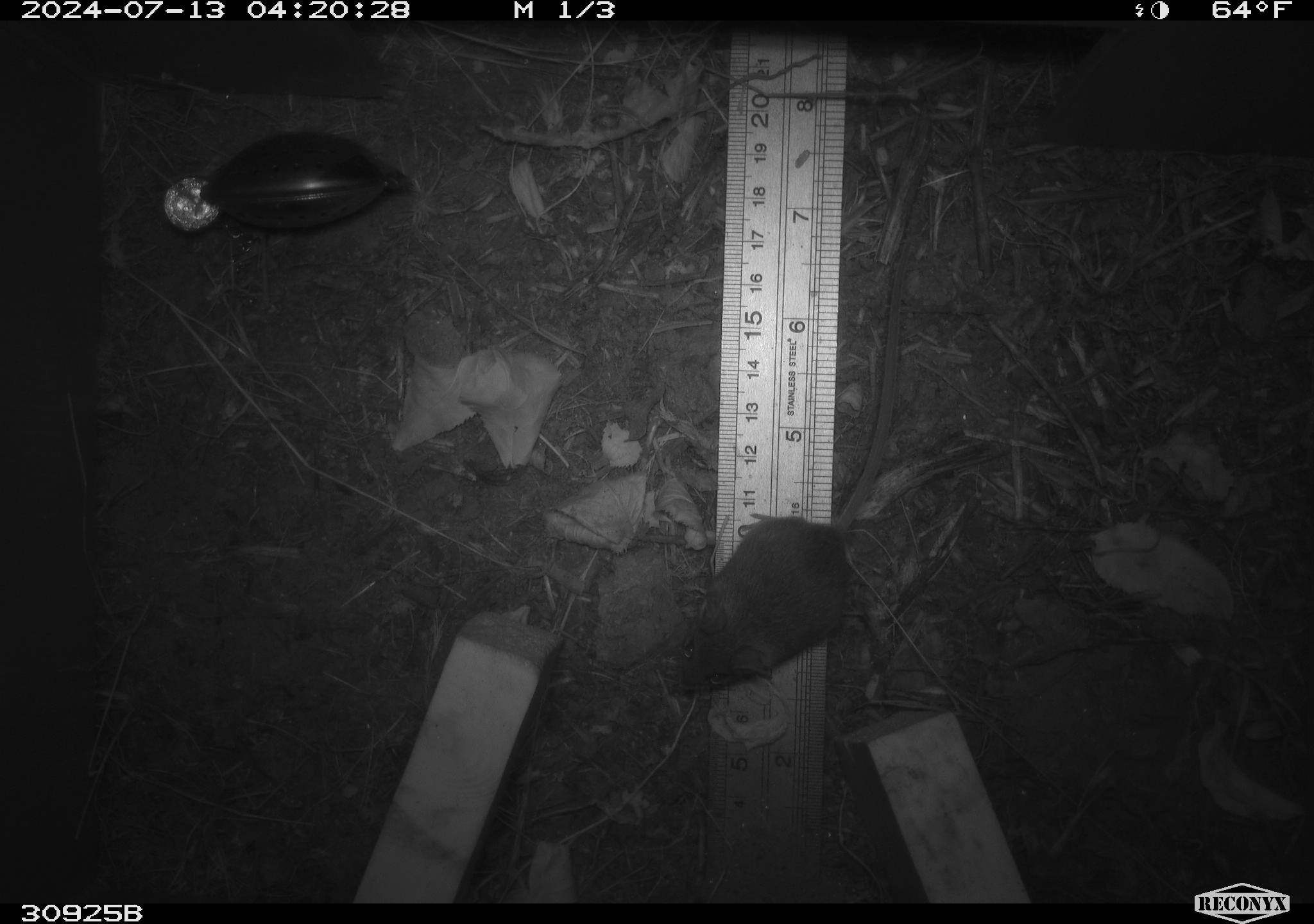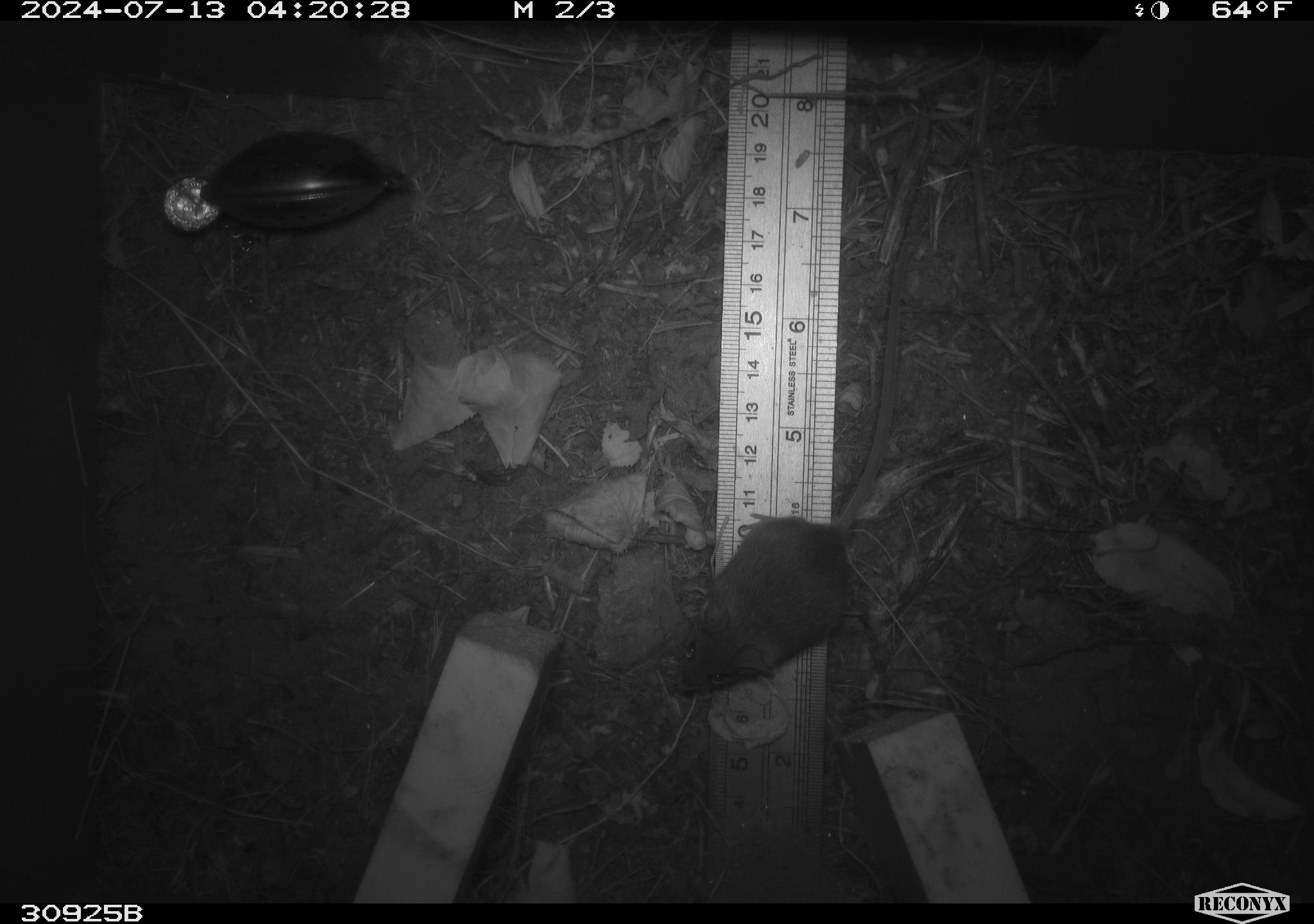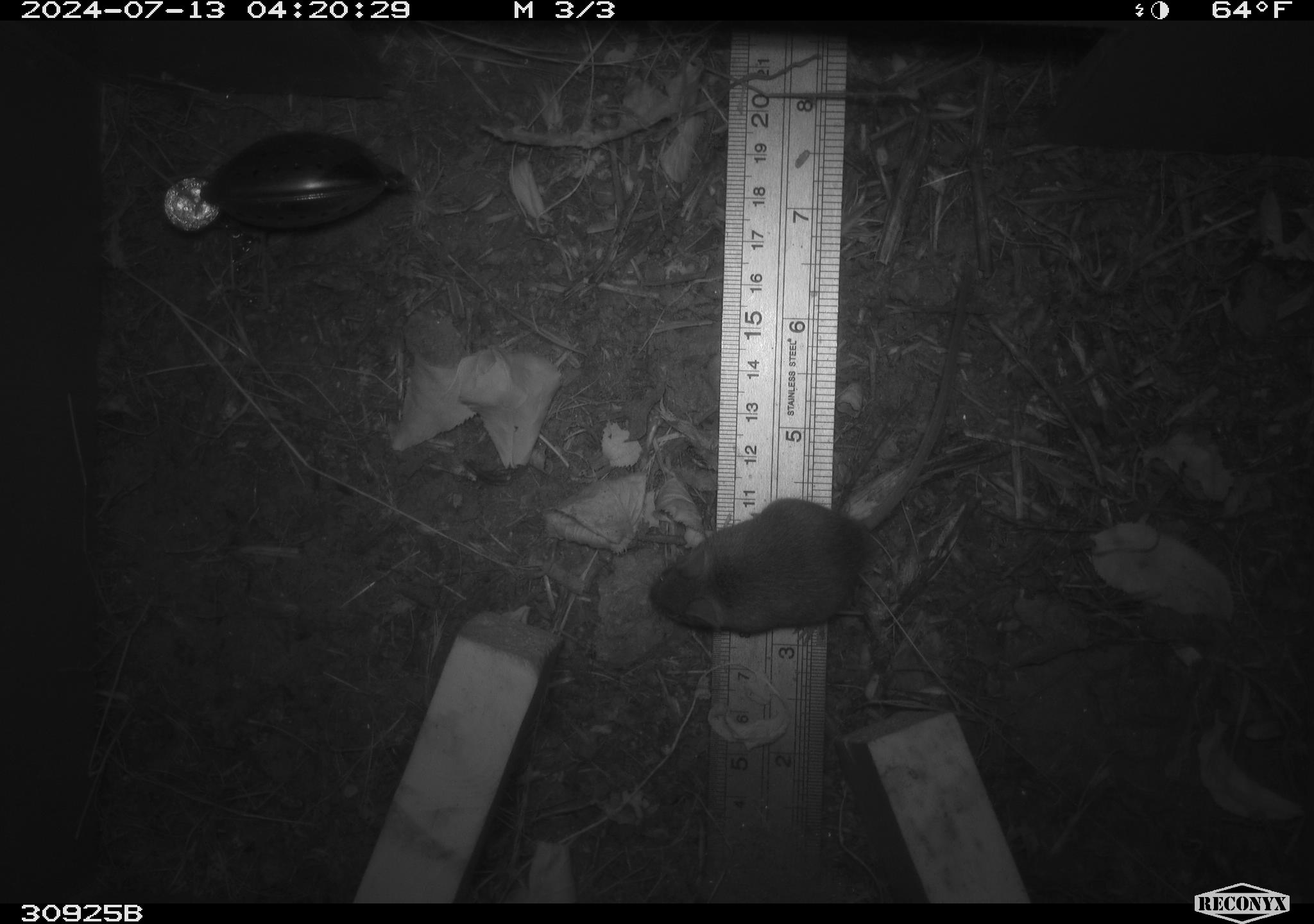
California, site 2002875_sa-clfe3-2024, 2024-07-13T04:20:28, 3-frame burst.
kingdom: Animalia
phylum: Chordata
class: Mammalia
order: Rodentia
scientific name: Rodentia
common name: mouse species